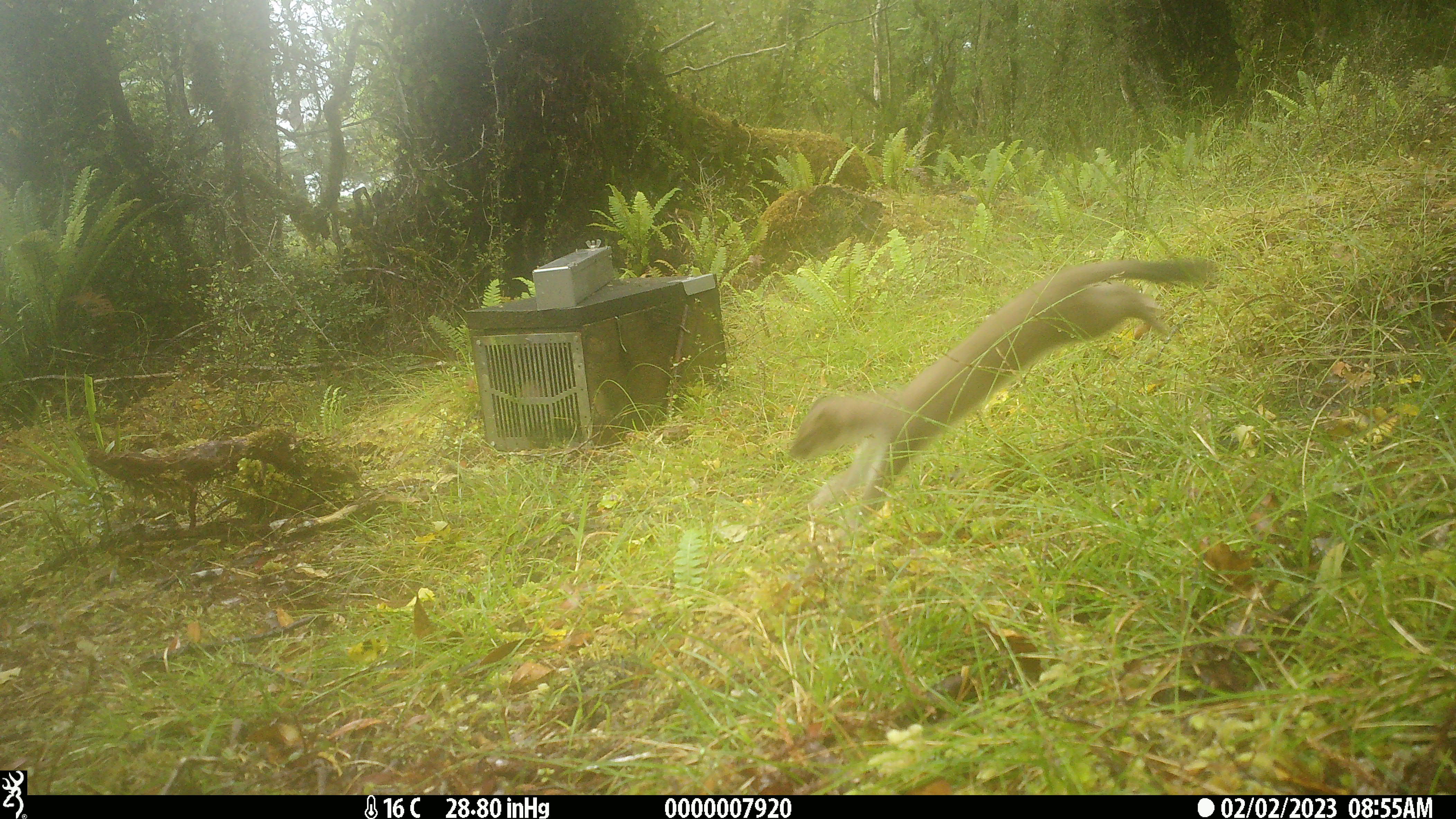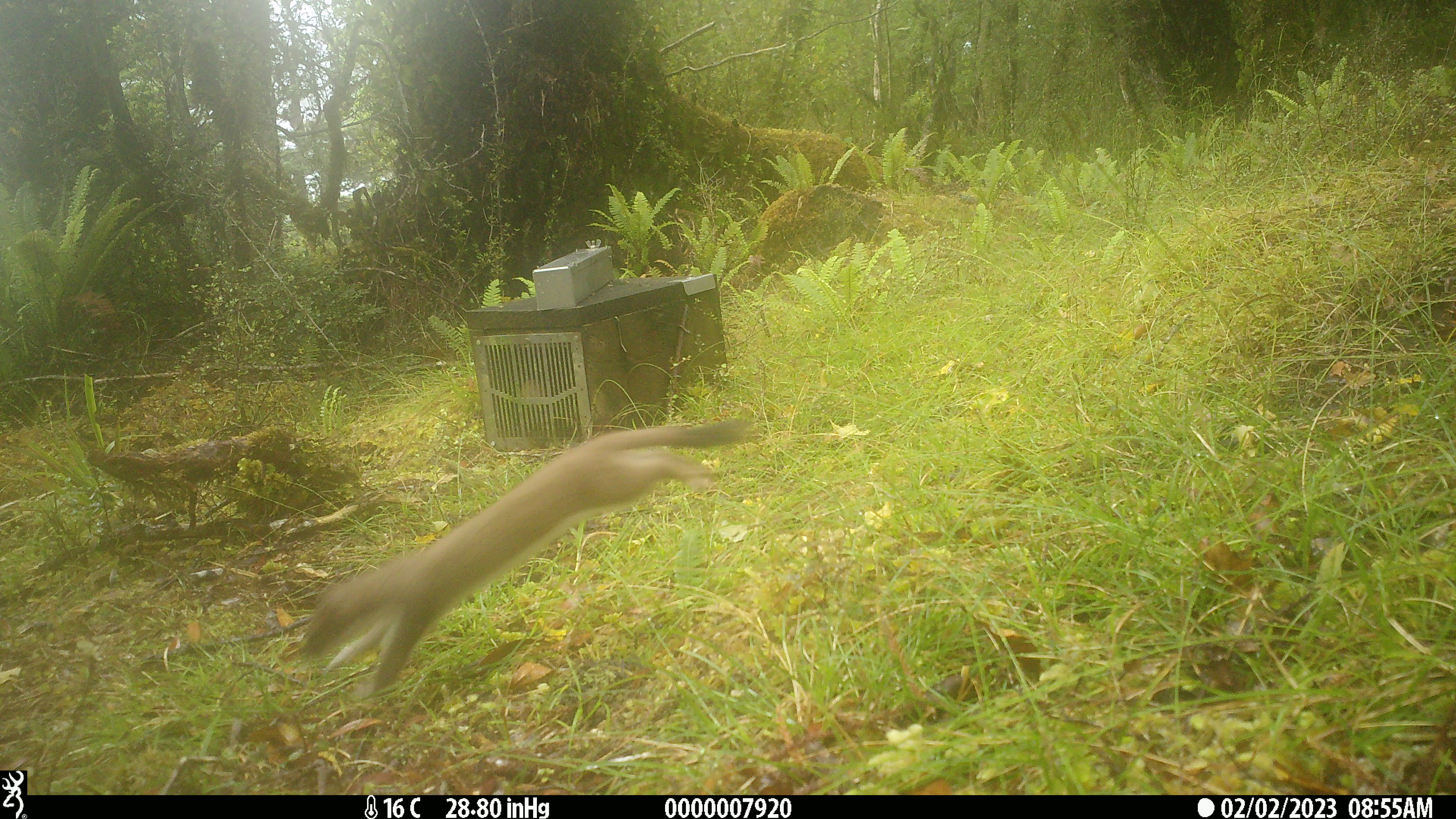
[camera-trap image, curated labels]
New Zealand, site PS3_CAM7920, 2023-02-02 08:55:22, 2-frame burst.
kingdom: Animalia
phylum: Chordata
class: Mammalia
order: Carnivora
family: Mustelidae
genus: Mustela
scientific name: Mustela erminea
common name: stoat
Stoat (Mustela erminea).